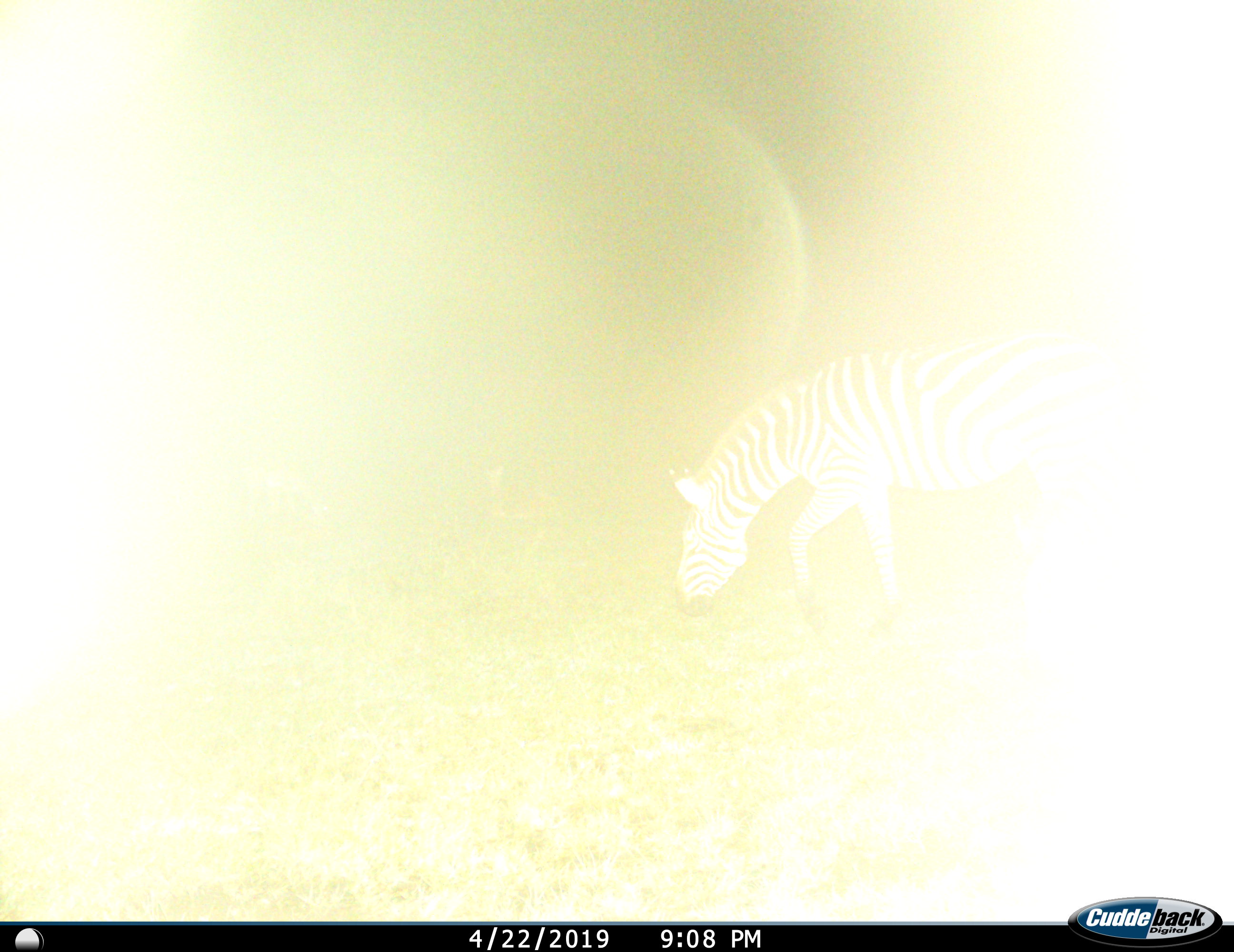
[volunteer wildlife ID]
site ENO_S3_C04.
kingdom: Animalia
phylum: Chordata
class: Mammalia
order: Perissodactyla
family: Equidae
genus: Equus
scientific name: Equus quagga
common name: plains zebra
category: zebraplains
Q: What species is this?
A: Zebraplains (plains zebra) (Equus quagga).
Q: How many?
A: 1.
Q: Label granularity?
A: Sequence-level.